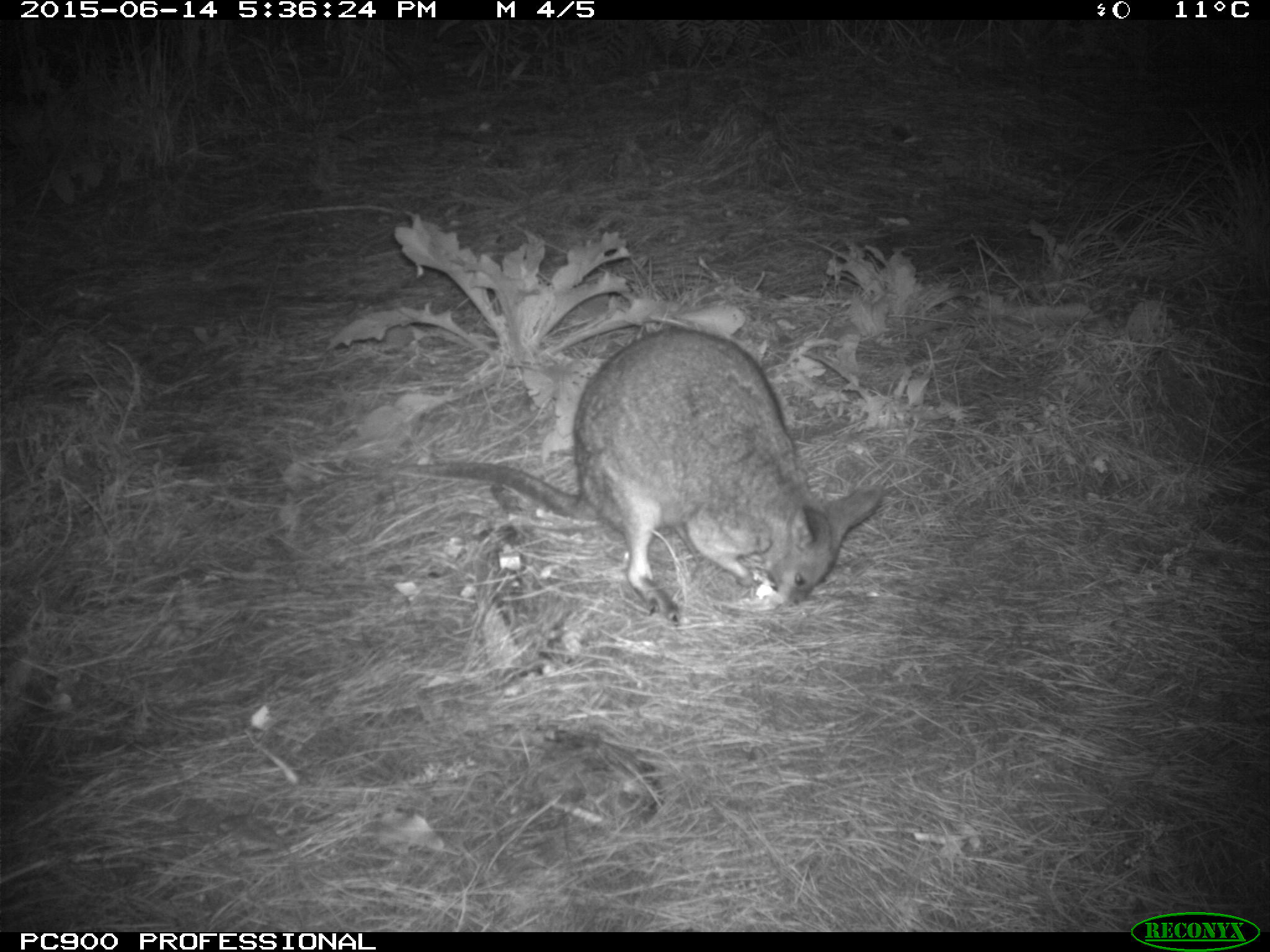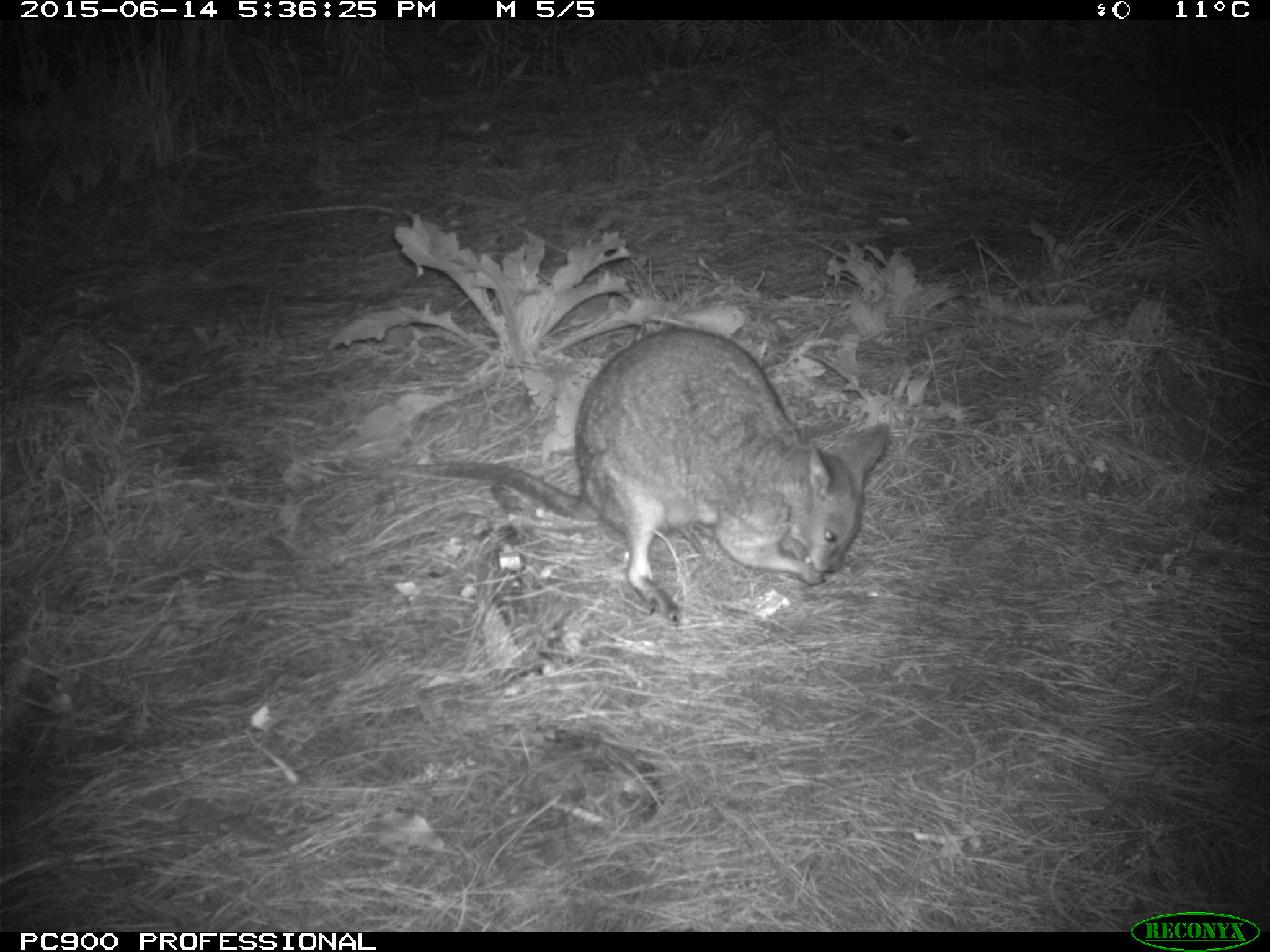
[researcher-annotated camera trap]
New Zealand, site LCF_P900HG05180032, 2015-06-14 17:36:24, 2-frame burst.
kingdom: Animalia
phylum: Chordata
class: Mammalia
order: Diprotodontia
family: Macropodidae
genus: Notamacropus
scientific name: Notamacropus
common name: wallaby